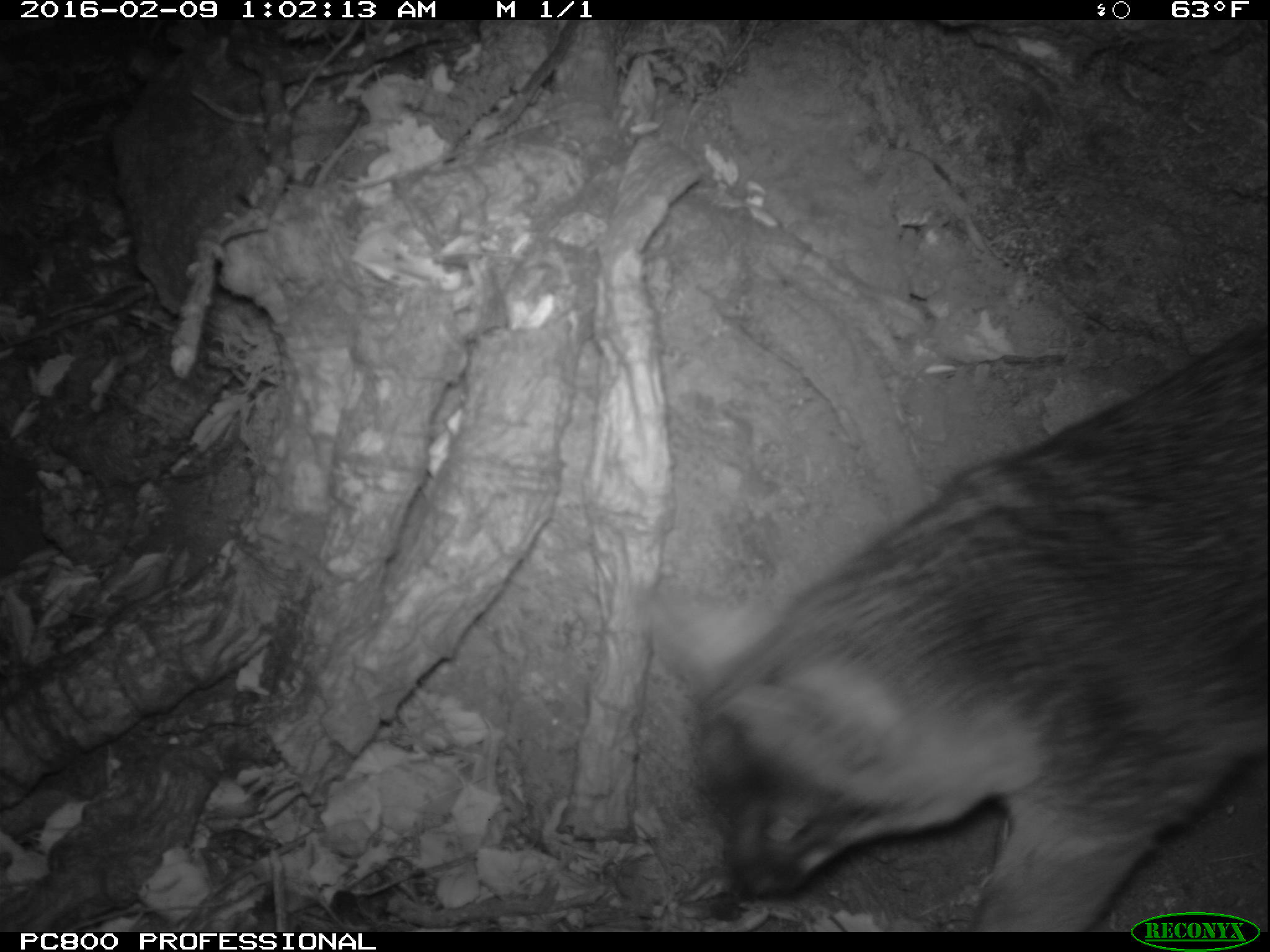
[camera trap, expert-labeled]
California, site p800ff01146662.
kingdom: Animalia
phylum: Chordata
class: Mammalia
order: Carnivora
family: Canidae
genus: Urocyon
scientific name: Urocyon littoralis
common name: island fox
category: fox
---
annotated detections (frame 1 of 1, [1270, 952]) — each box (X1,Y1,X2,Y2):
fox: (624,332,1269,933)